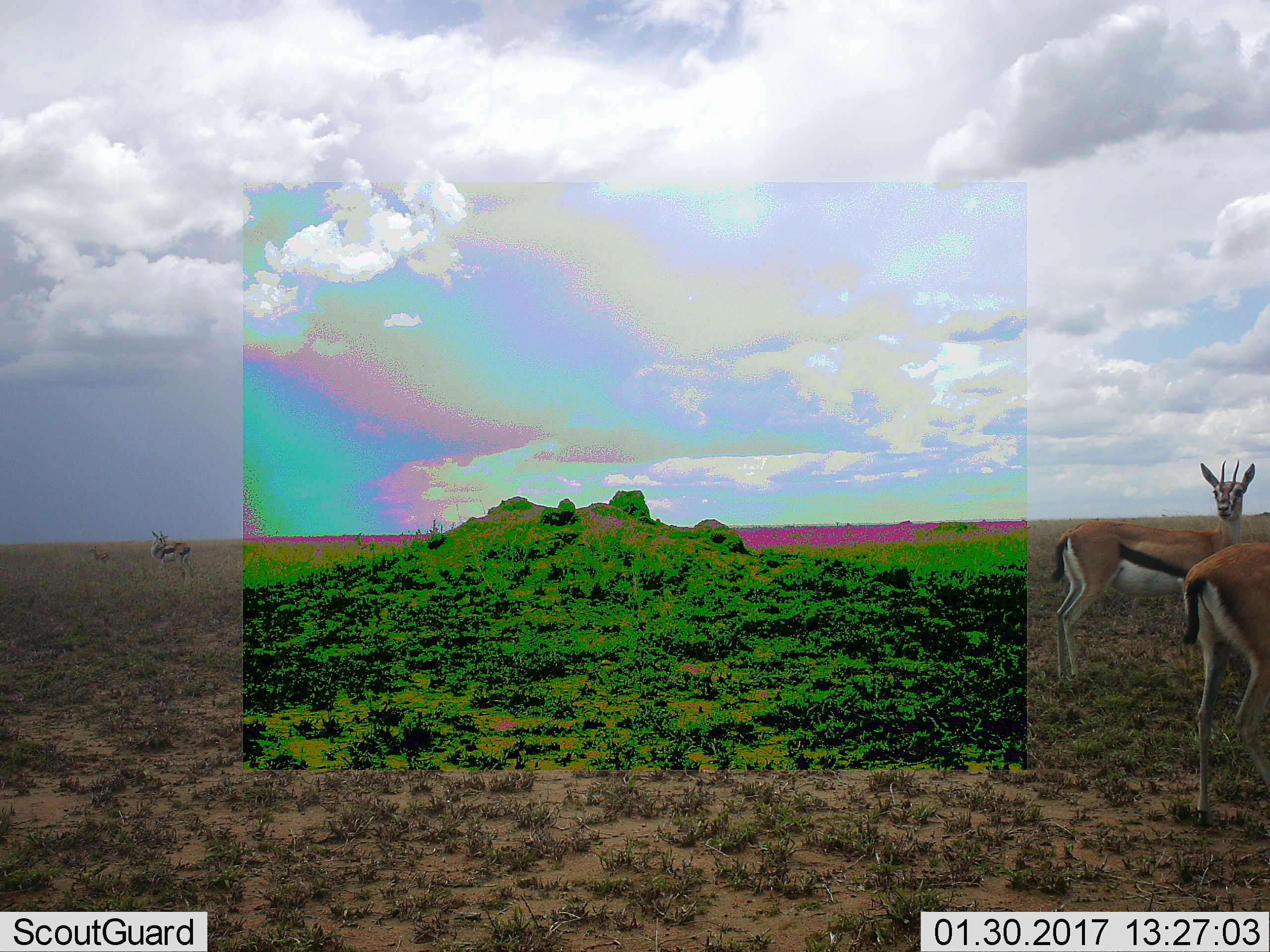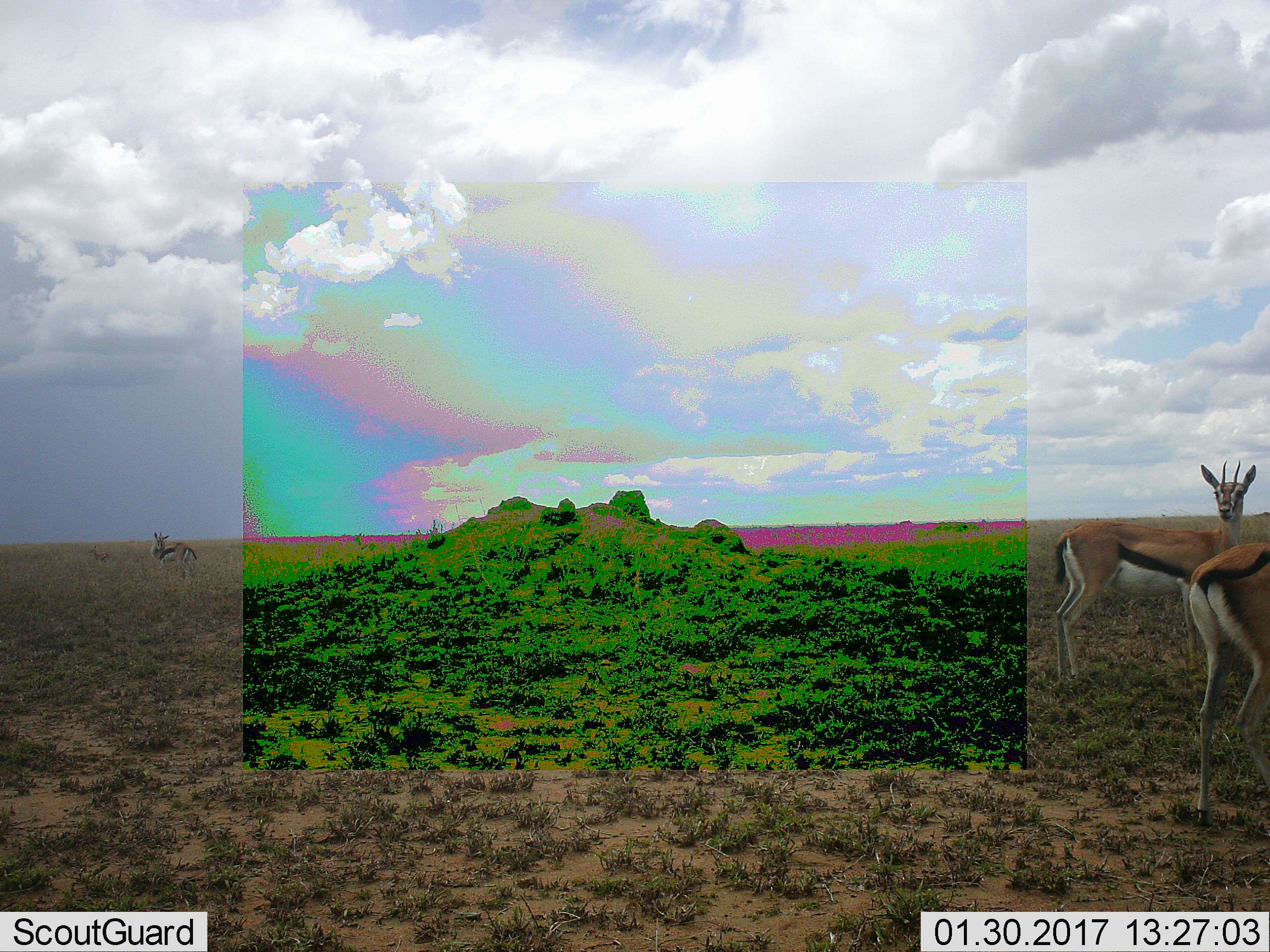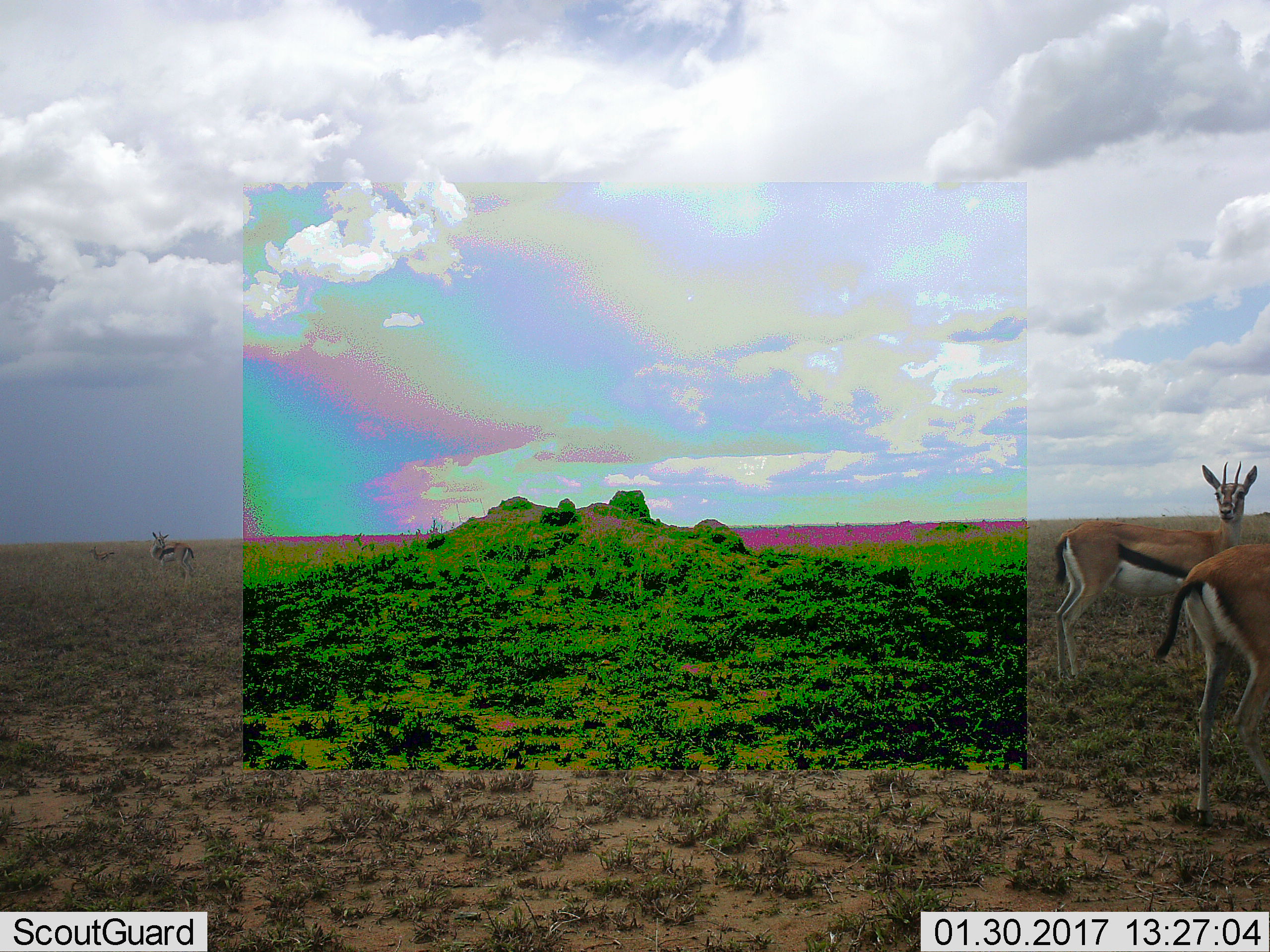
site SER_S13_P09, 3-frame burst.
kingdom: Animalia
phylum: Chordata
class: Mammalia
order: Artiodactyla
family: Bovidae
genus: Eudorcas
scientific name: Eudorcas thomsonii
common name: thomson's gazelle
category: gazellethomsons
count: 3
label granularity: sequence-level